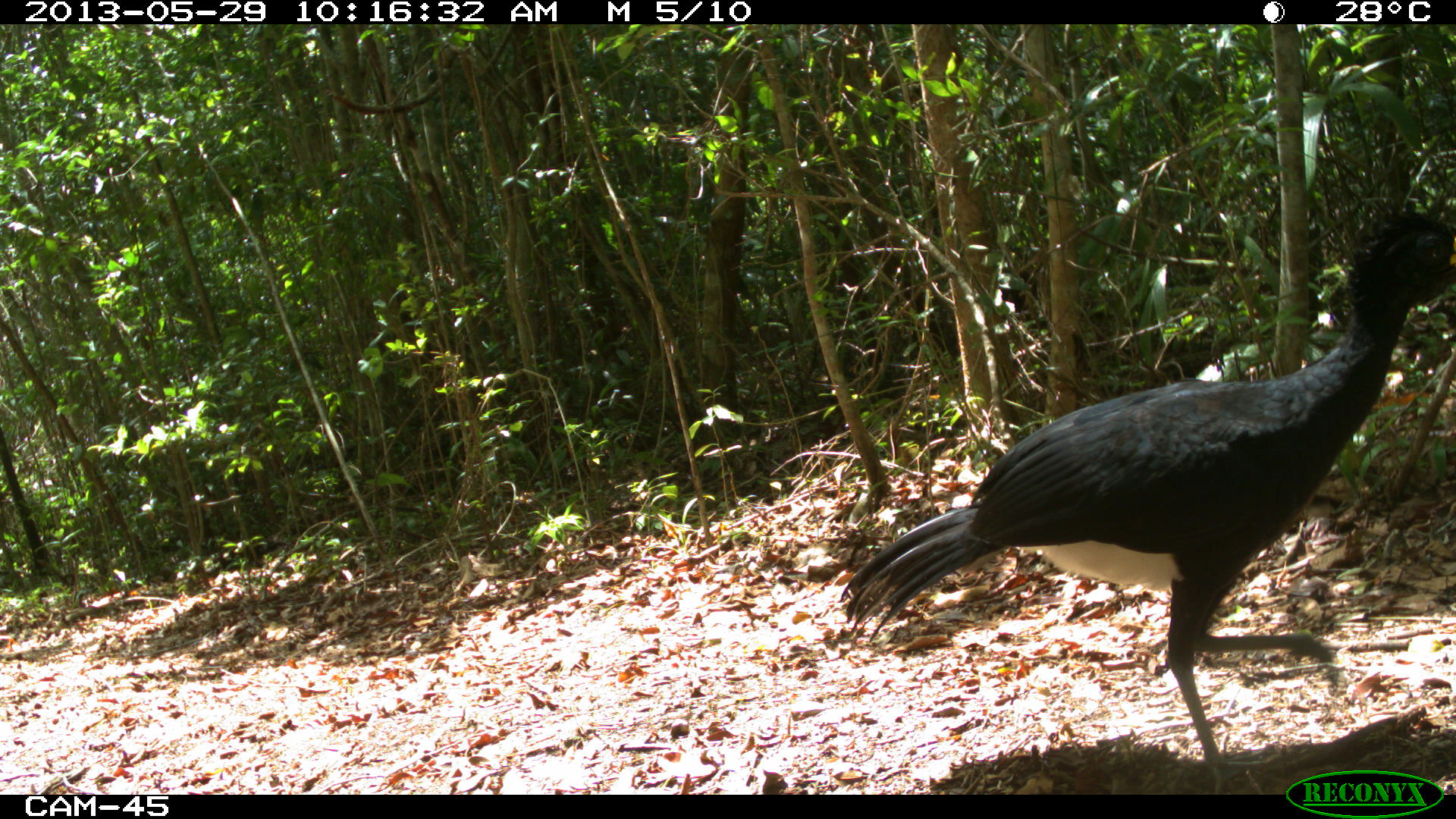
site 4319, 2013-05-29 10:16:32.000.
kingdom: Animalia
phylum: Chordata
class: Aves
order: Galliformes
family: Cracidae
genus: Crax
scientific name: Crax rubra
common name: great curassow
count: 1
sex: male